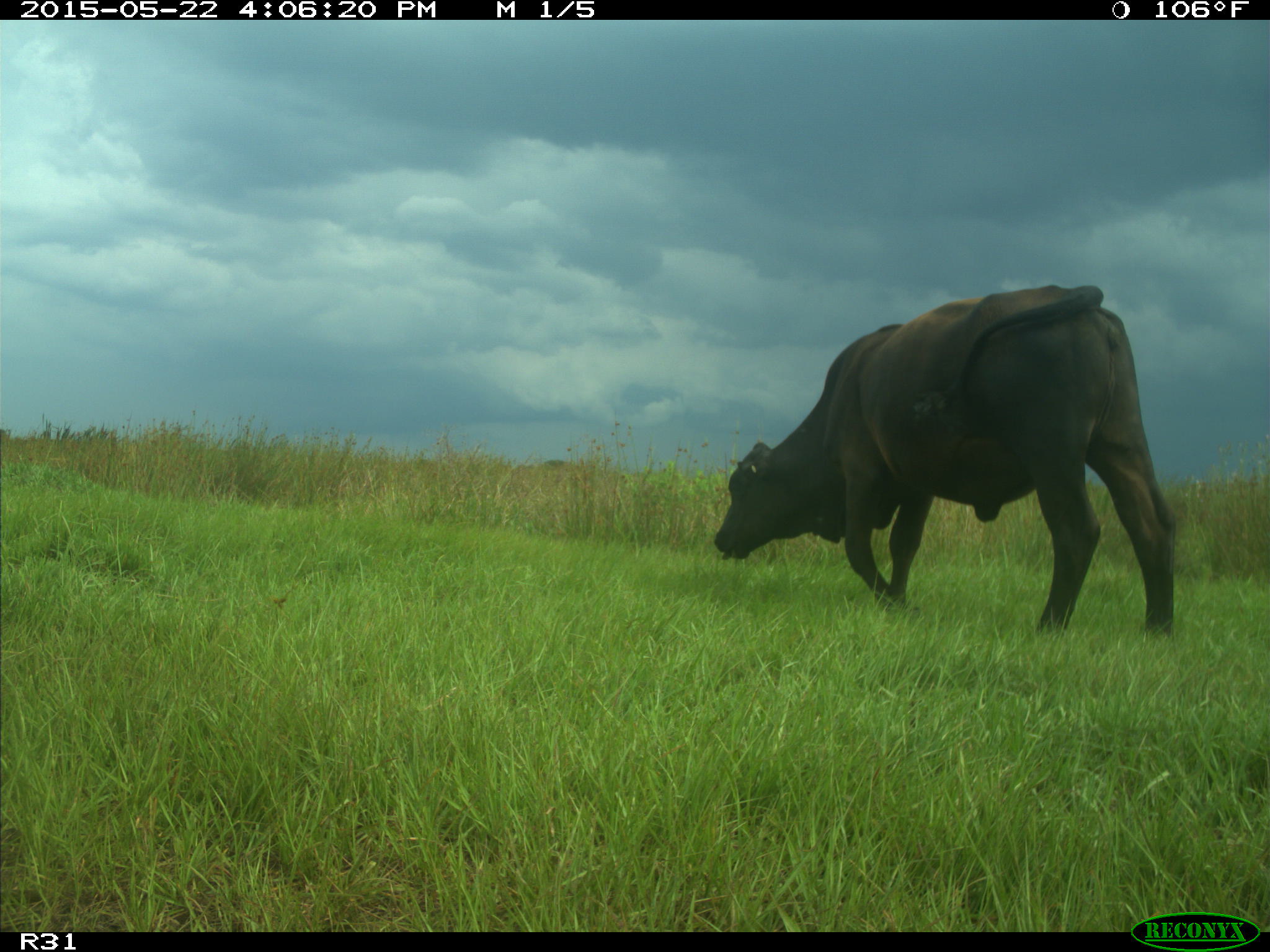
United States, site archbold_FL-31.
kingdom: Animalia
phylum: Chordata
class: Mammalia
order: Artiodactyla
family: Bovidae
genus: Bos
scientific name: Bos taurus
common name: domestic cow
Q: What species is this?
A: Bos taurus (domestic cow).